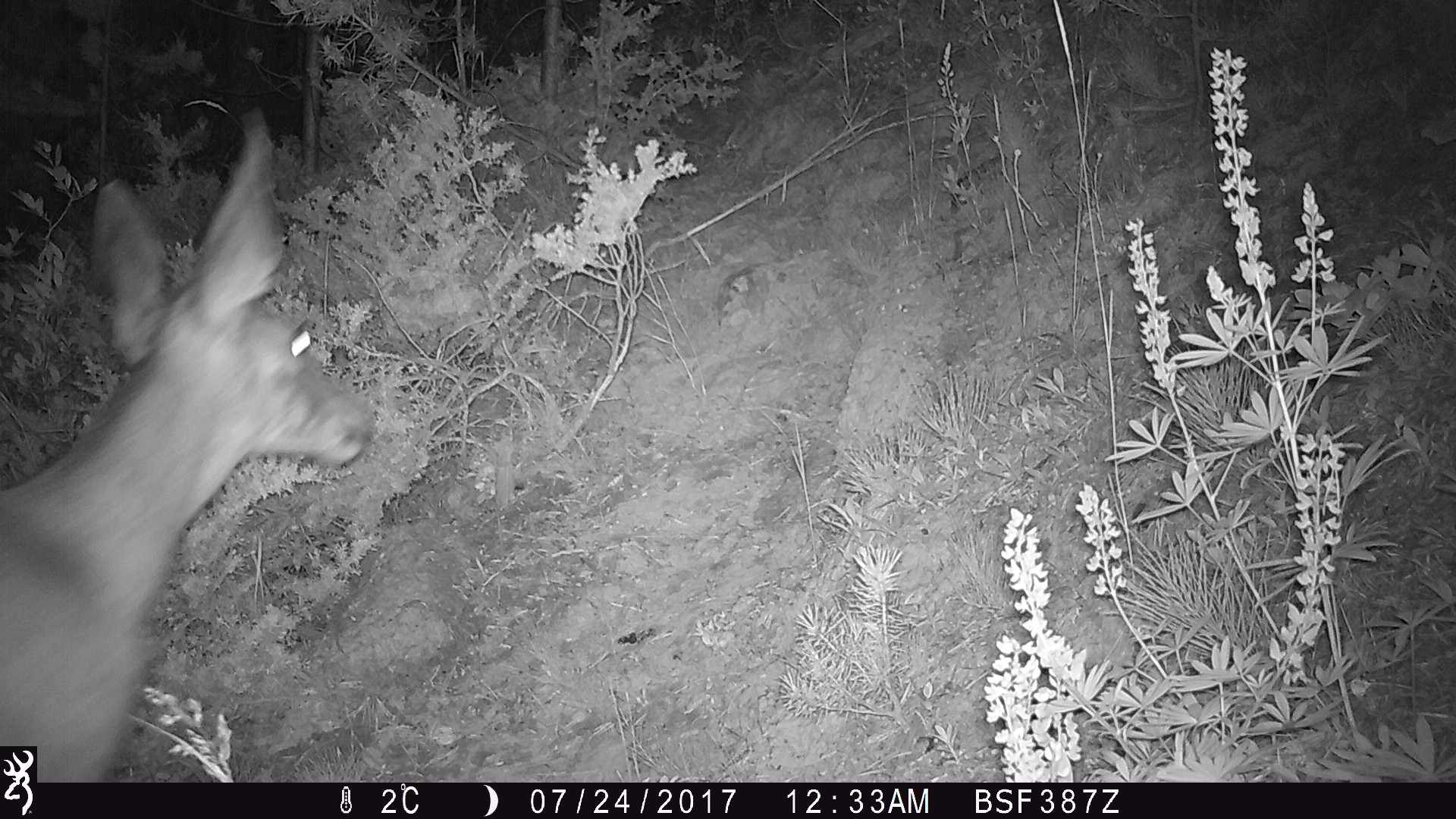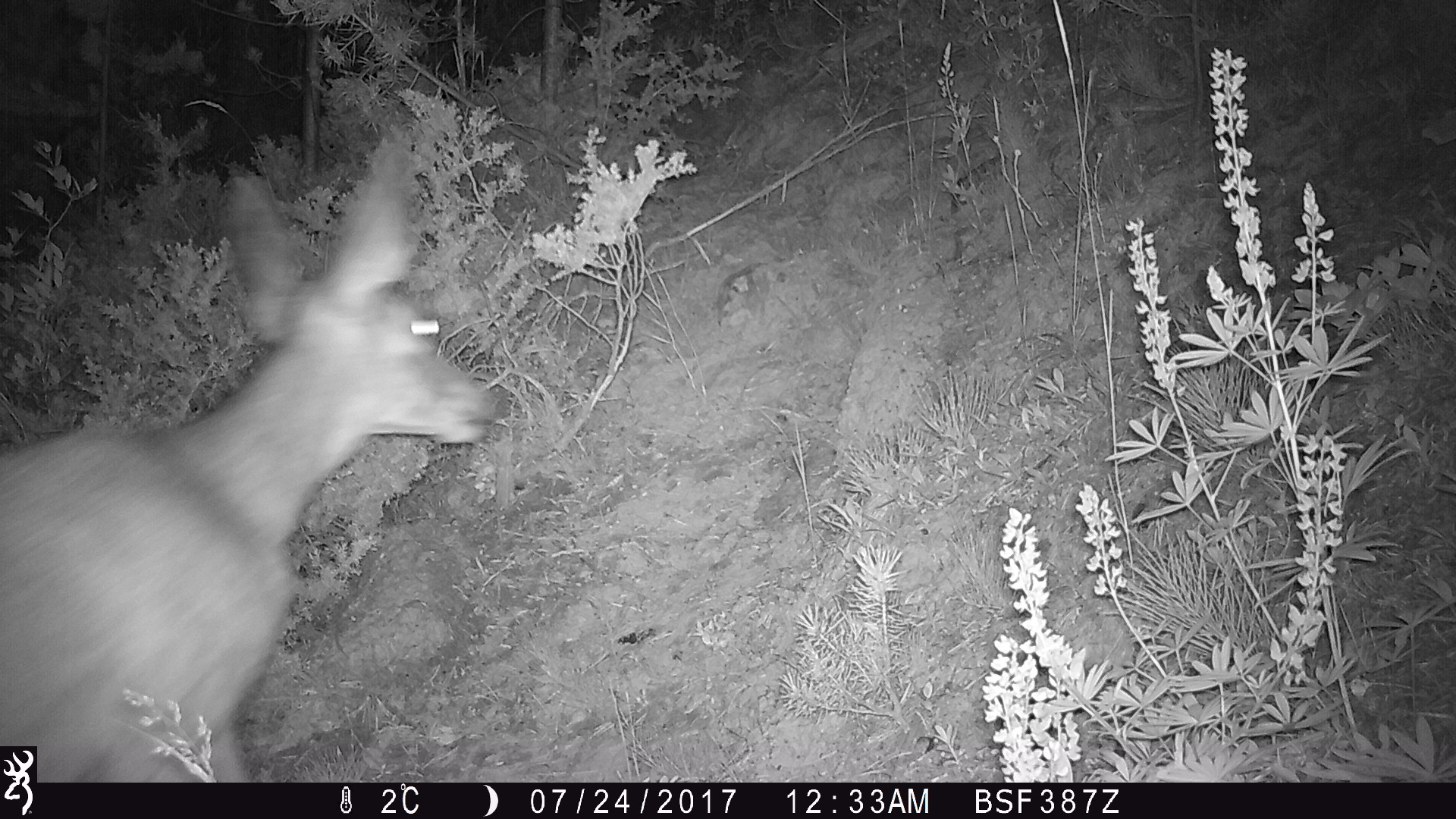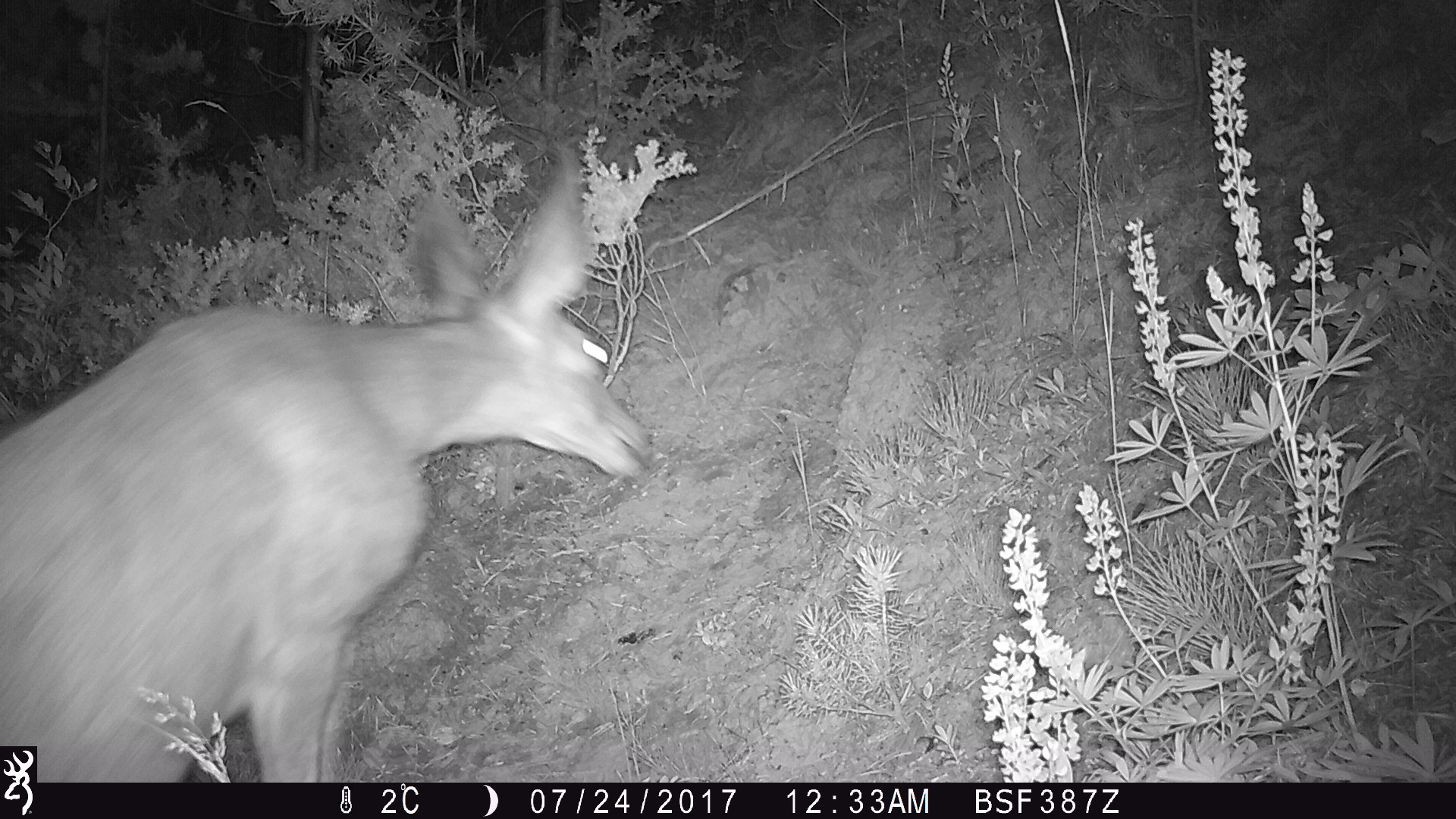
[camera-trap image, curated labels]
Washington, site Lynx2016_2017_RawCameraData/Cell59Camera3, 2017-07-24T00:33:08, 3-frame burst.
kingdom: Animalia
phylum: Chordata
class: Mammalia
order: Artiodactyla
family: Cervidae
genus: Odocoileus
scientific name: Odocoileus hemionus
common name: mule deer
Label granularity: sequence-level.